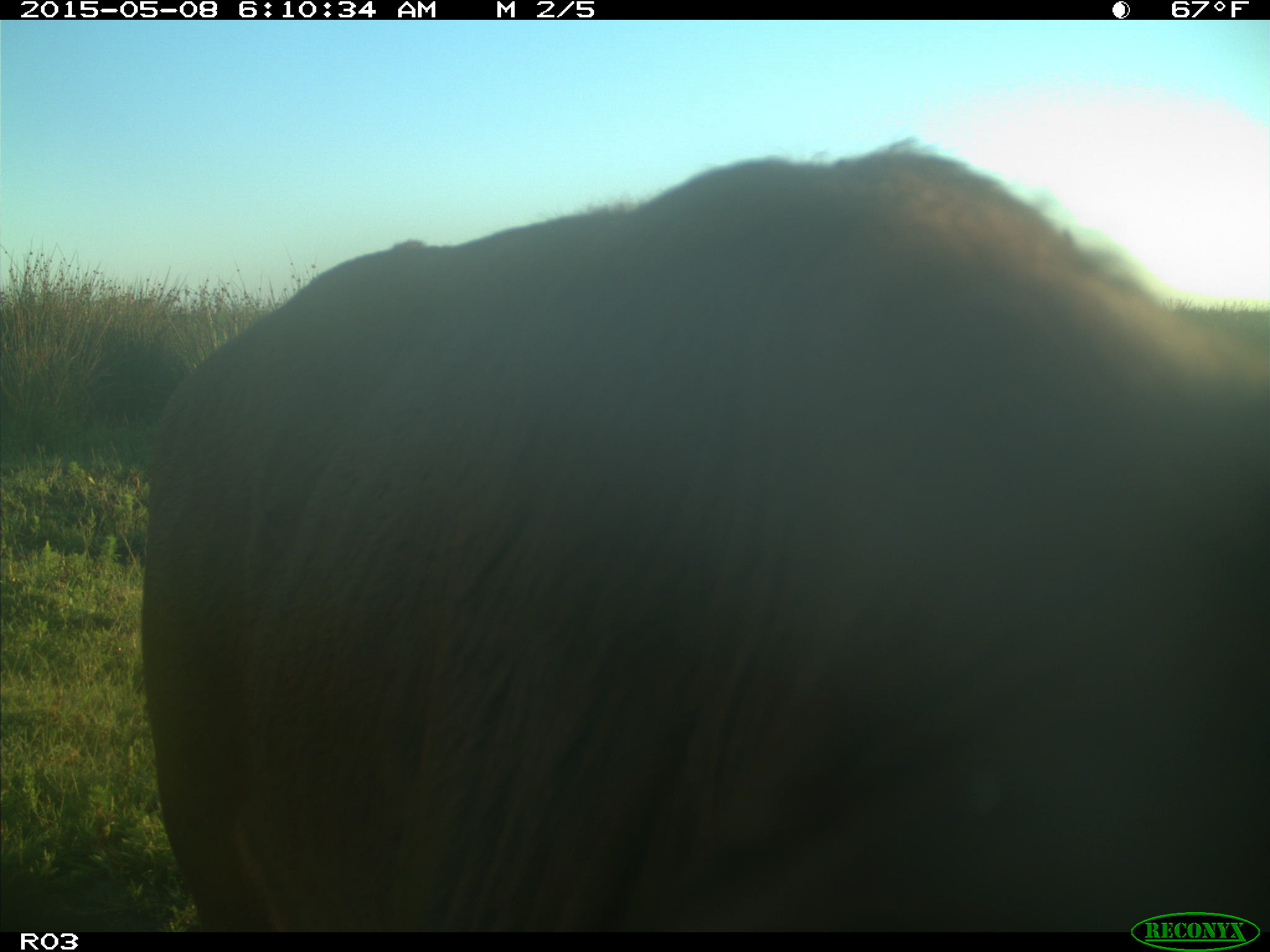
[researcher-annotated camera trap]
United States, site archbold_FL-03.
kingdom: Animalia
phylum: Chordata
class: Mammalia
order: Artiodactyla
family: Bovidae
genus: Bos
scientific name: Bos taurus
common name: domestic cow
Bos taurus (domestic cow).